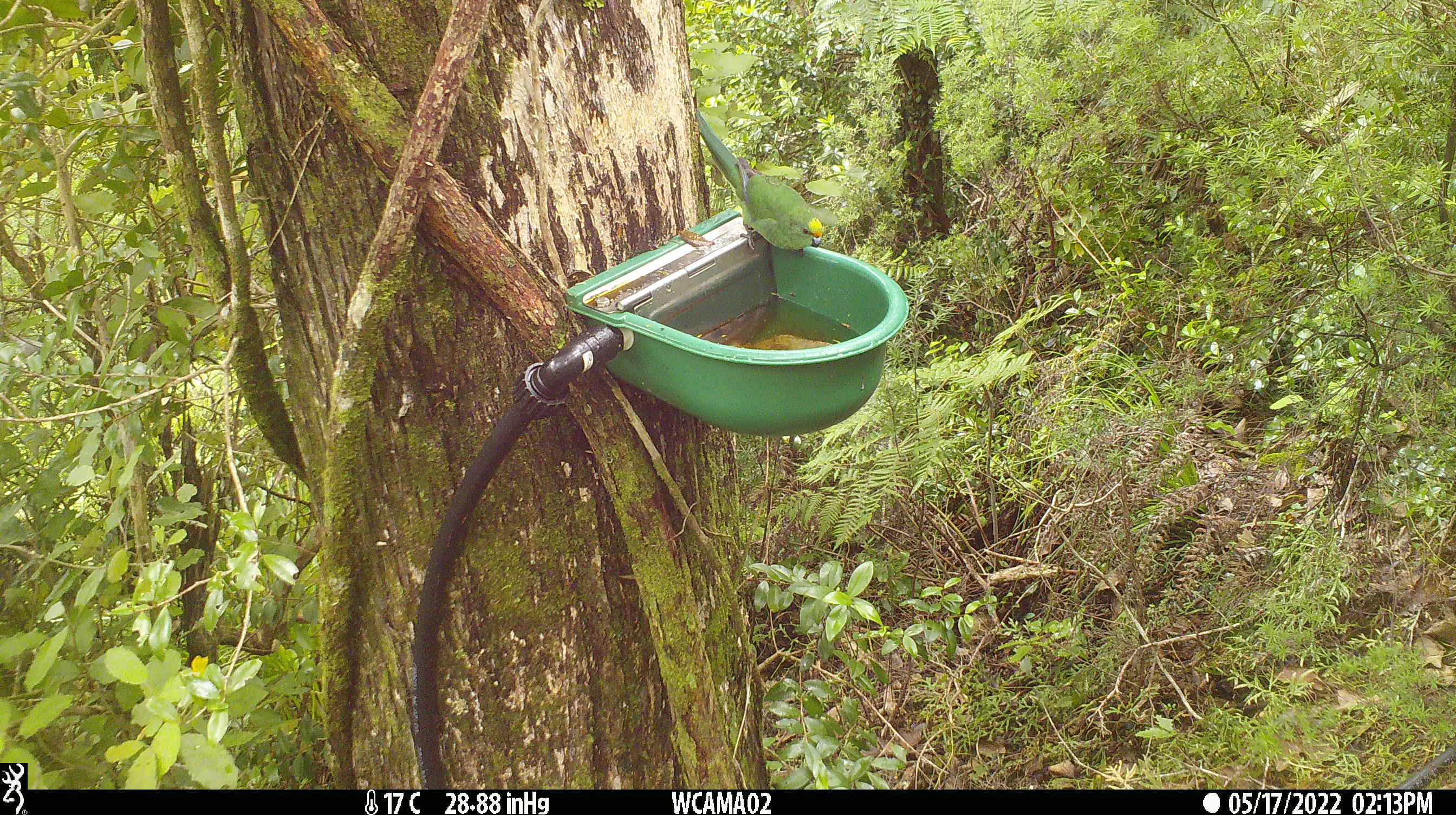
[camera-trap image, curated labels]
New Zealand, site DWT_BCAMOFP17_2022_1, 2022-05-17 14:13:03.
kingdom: Animalia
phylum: Chordata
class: Aves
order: Psittaciformes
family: Psittaculidae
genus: Cyanoramphus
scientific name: Cyanoramphus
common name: parakeet